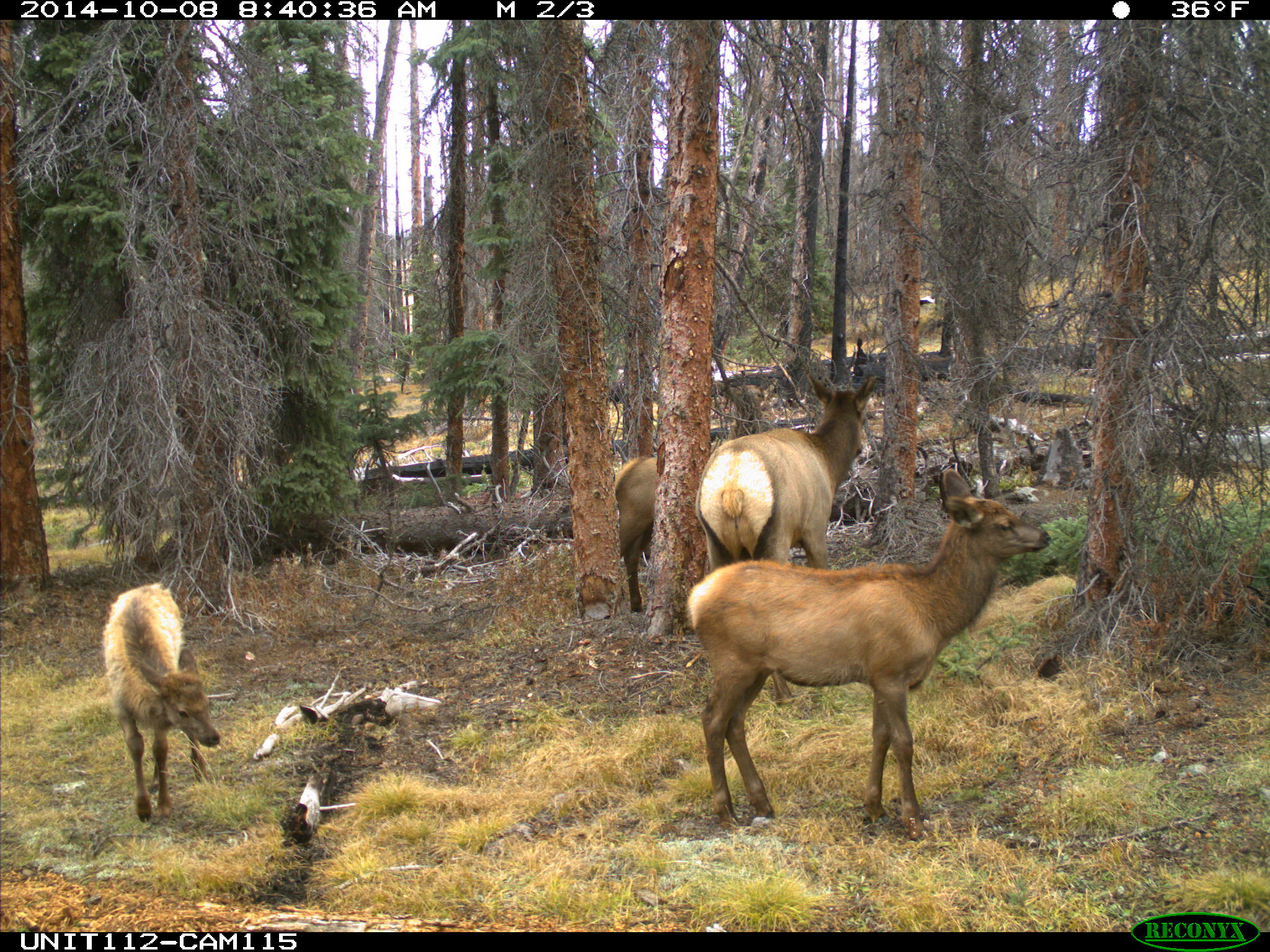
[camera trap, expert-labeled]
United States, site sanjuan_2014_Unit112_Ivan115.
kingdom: Animalia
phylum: Chordata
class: Mammalia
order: Artiodactyla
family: Cervidae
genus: Cervus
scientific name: Cervus elaphus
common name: red deer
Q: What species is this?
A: Cervus elaphus (red deer).